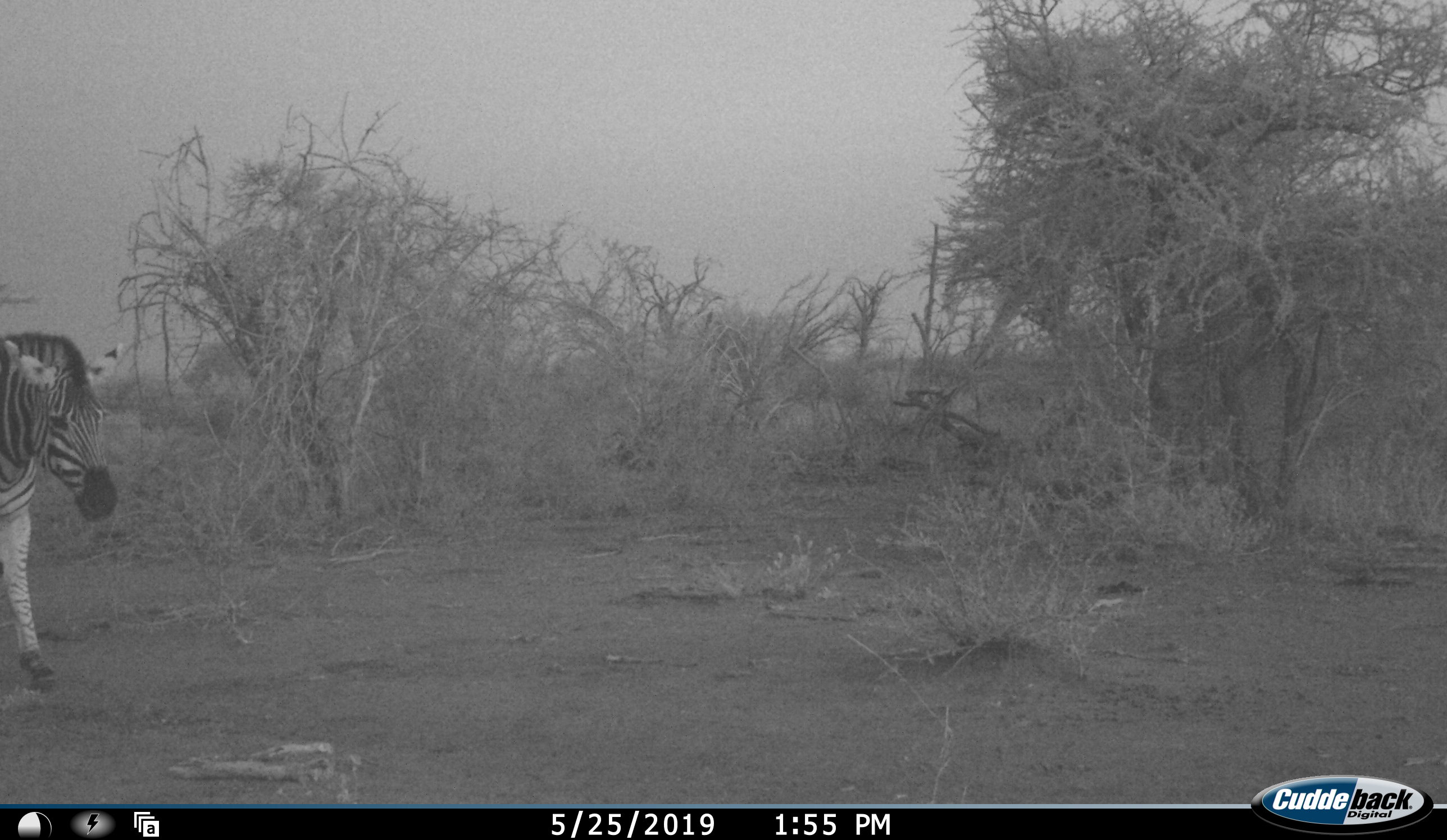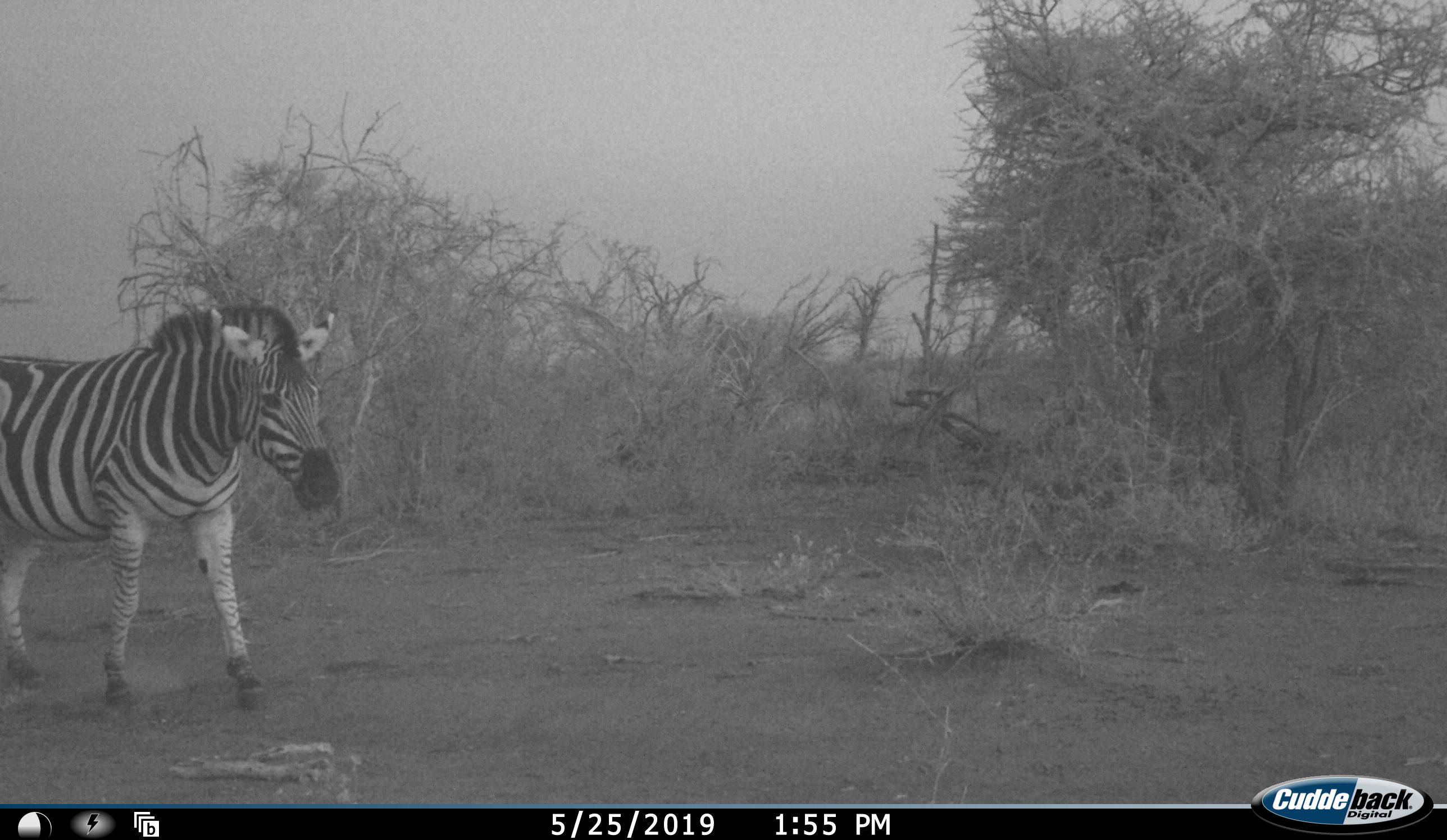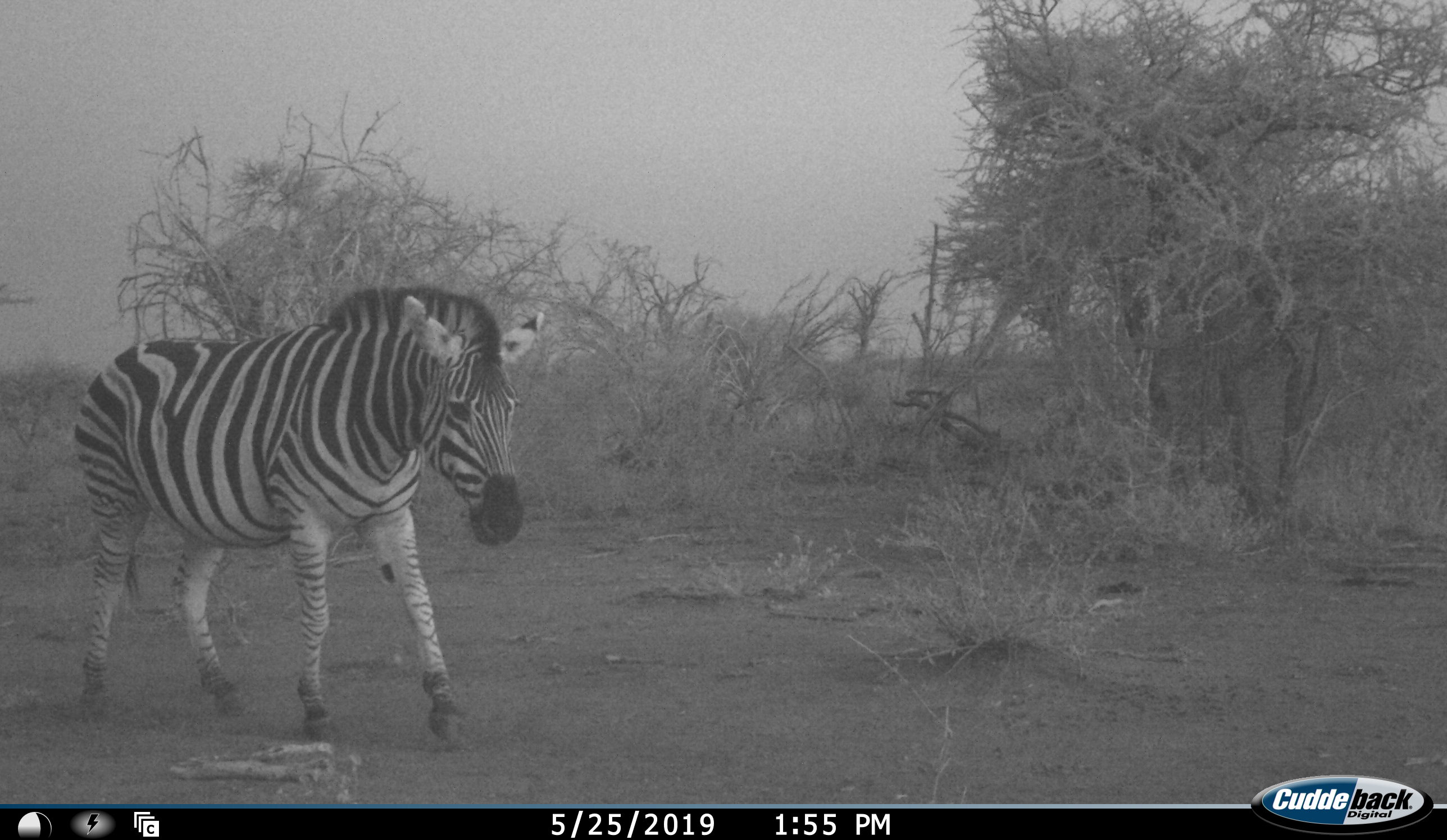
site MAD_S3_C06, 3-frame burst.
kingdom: Animalia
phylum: Chordata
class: Mammalia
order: Perissodactyla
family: Equidae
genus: Equus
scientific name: Equus quagga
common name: plains zebra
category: zebraplains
Zebraplains (plains zebra) (Equus quagga), count 1. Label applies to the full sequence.